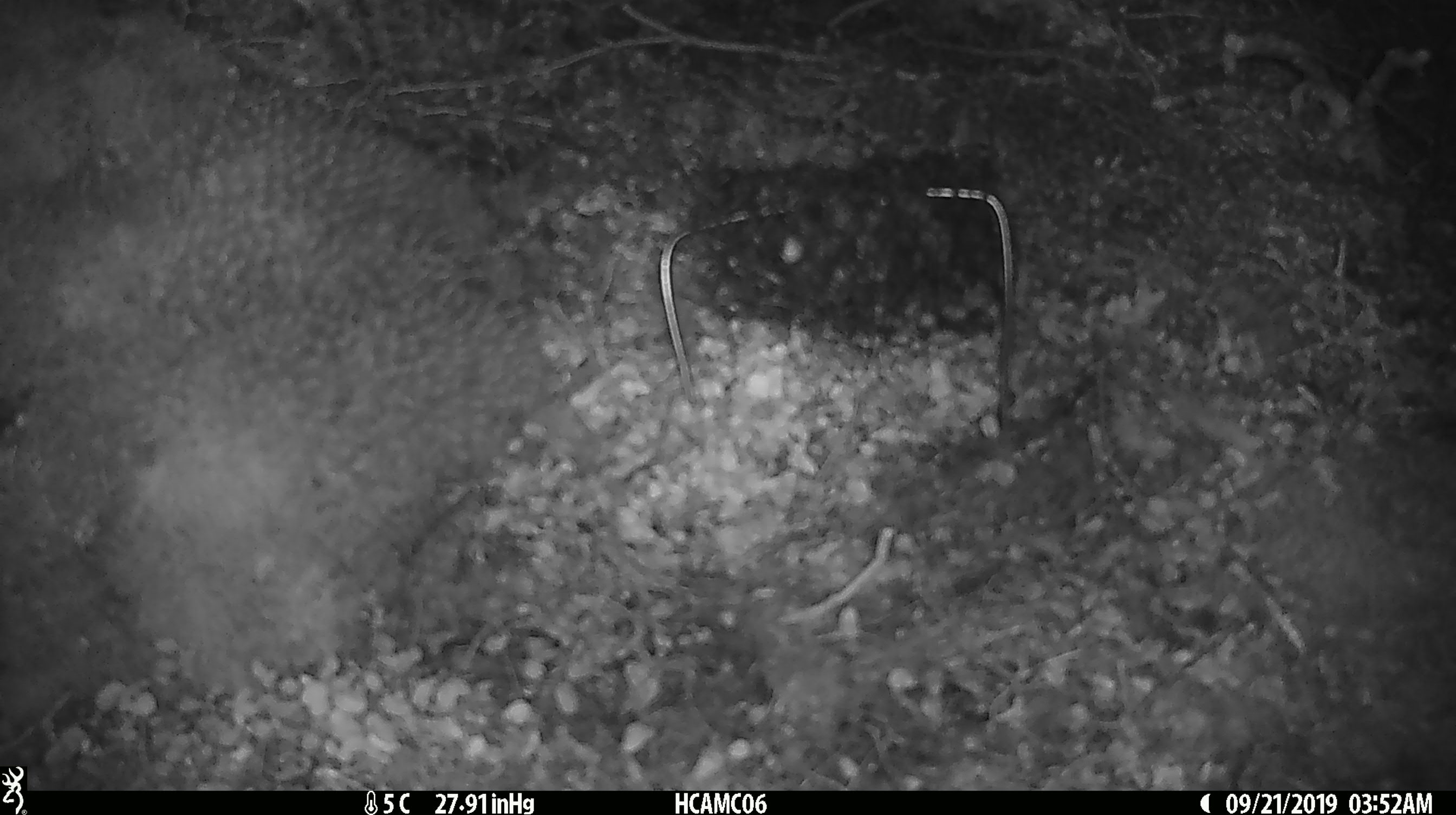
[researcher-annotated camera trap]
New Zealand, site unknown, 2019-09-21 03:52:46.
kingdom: Animalia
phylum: Chordata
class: Mammalia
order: Rodentia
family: Muridae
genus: Mus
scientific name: Mus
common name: mouse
Mouse (Mus).